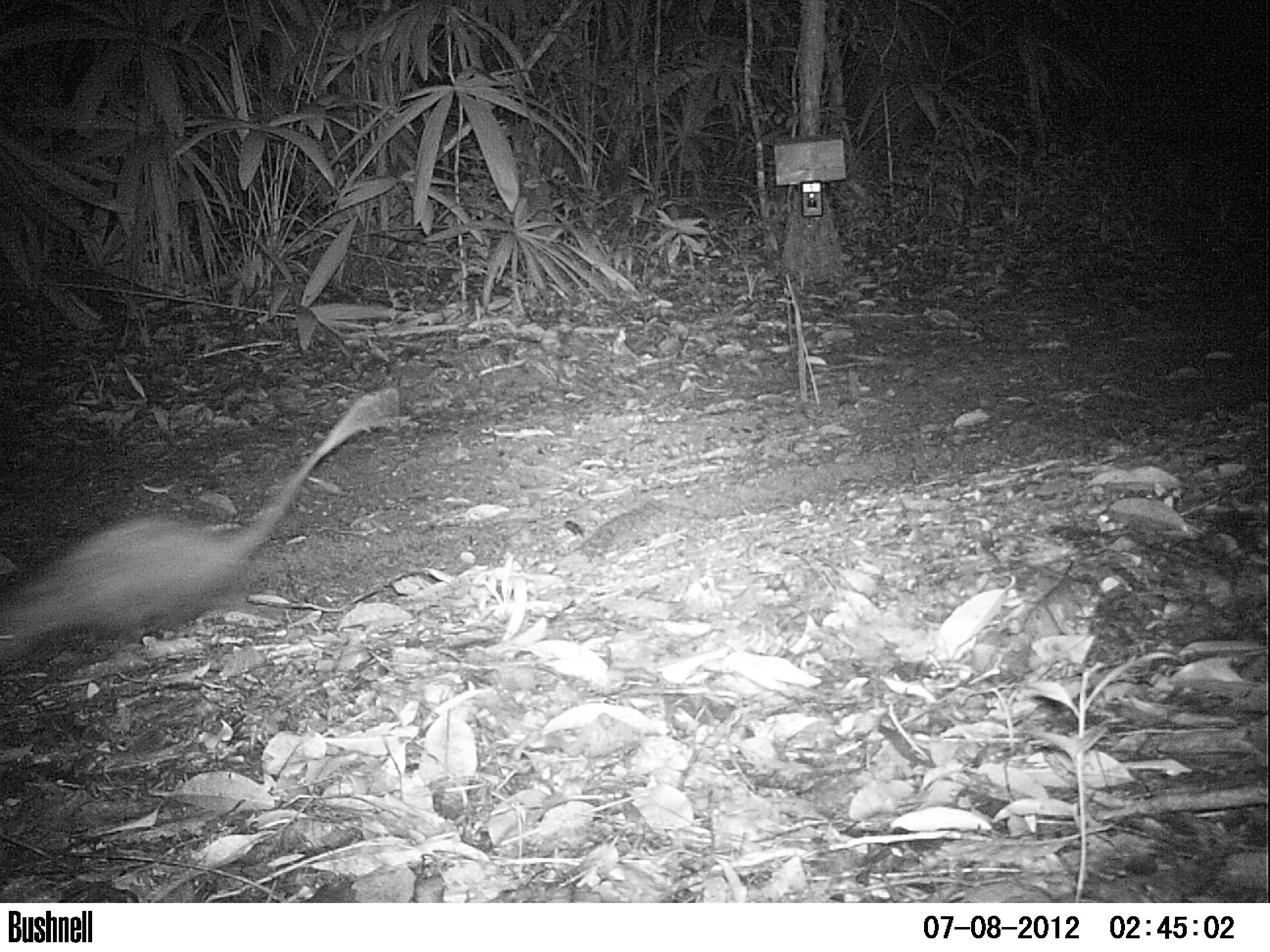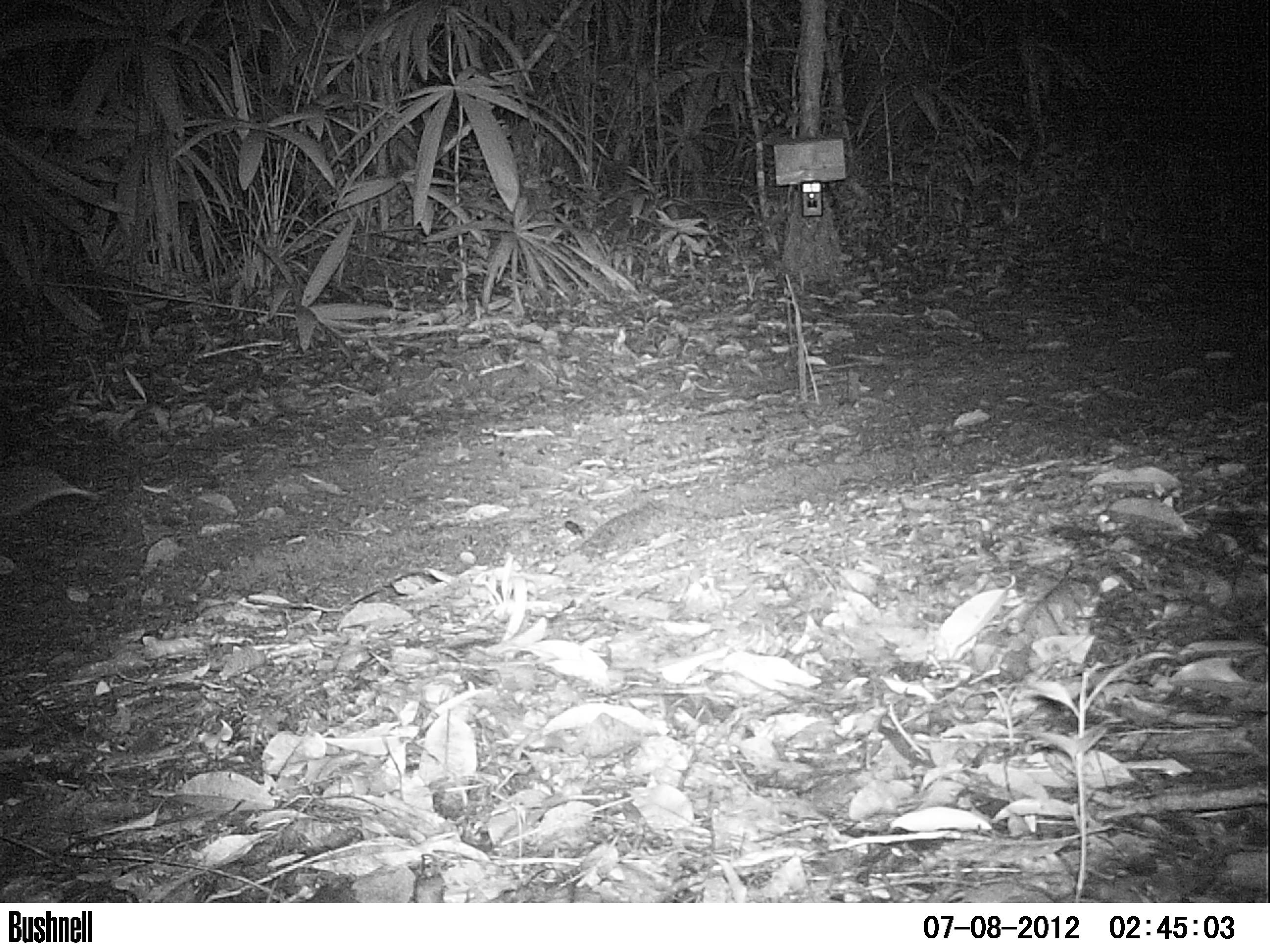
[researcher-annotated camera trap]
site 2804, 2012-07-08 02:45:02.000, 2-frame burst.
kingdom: Animalia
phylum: Chordata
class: Mammalia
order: Didelphimorphia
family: Didelphidae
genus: Didelphis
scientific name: Didelphis virginiana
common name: virginia opossum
Didelphis virginiana (virginia opossum), count 1, age adult.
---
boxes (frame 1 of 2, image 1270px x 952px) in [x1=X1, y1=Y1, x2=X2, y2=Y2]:
didelphis virginiana: [x1=0, y1=385, x2=407, y2=668]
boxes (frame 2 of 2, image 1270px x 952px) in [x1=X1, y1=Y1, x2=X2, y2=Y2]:
didelphis virginiana: [x1=0, y1=453, x2=100, y2=522]